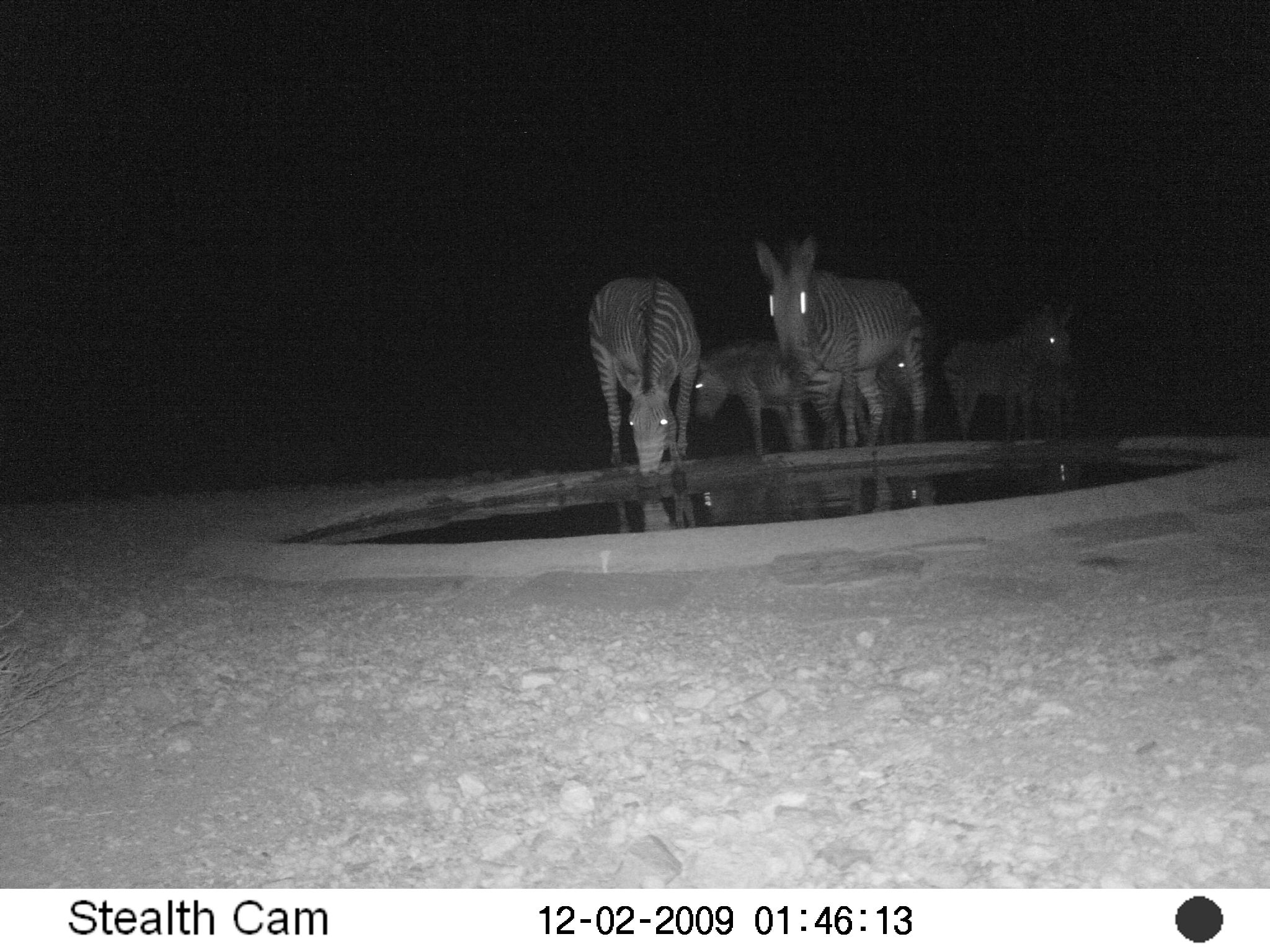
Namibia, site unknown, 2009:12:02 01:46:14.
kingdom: Animalia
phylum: Chordata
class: Mammalia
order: Perissodactyla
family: Equidae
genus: Equus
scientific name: Equus zebra hartmannae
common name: hartmann's mountain zebra